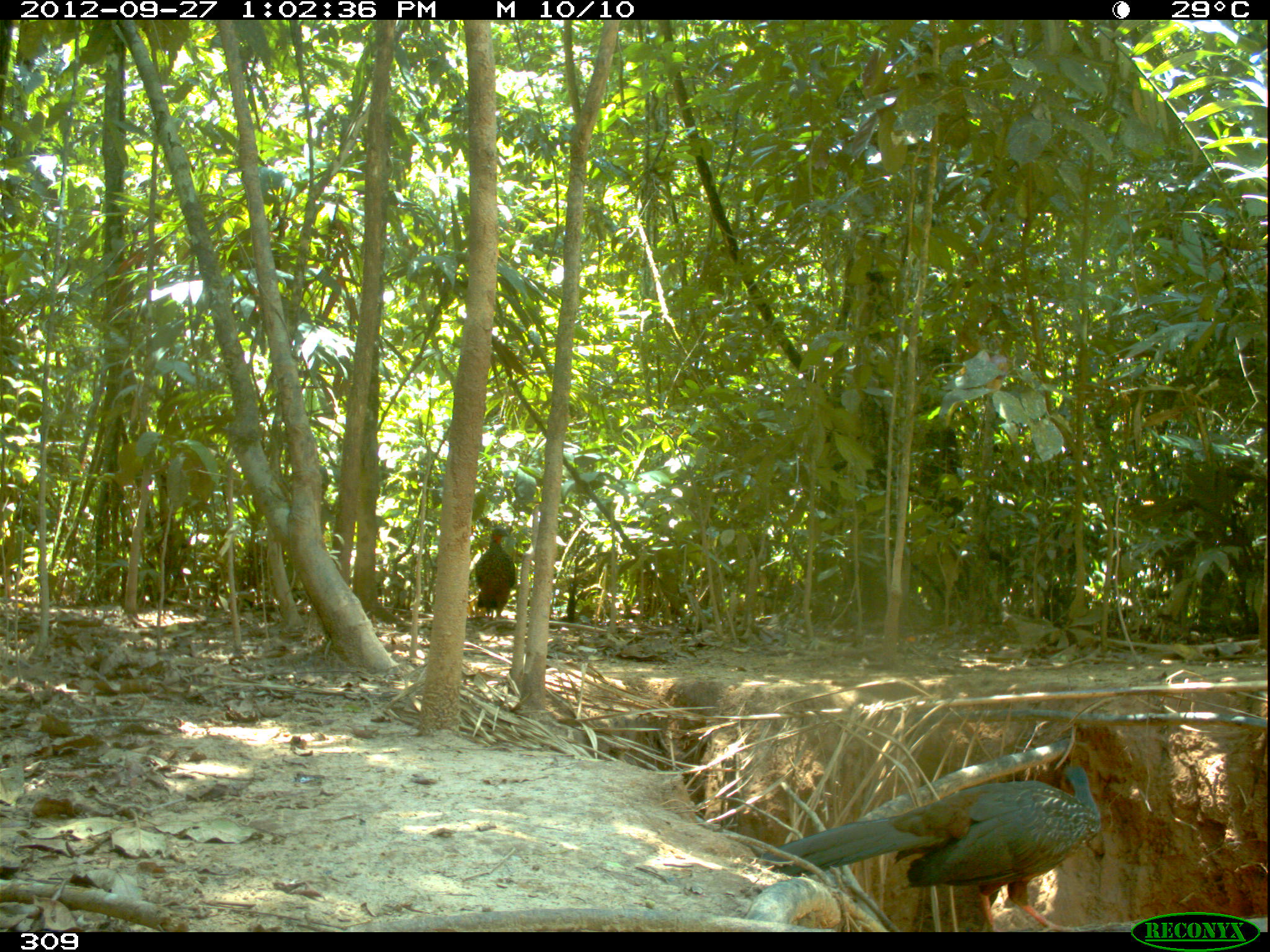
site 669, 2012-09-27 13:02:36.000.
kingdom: Animalia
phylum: Chordata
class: Aves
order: Galliformes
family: Cracidae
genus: Penelope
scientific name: Penelope jacquacu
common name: spix's guan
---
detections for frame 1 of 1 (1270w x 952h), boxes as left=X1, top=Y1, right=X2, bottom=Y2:
penelope jacquacu: left=760, top=766, right=1100, bottom=931; left=475, top=526, right=515, bottom=620